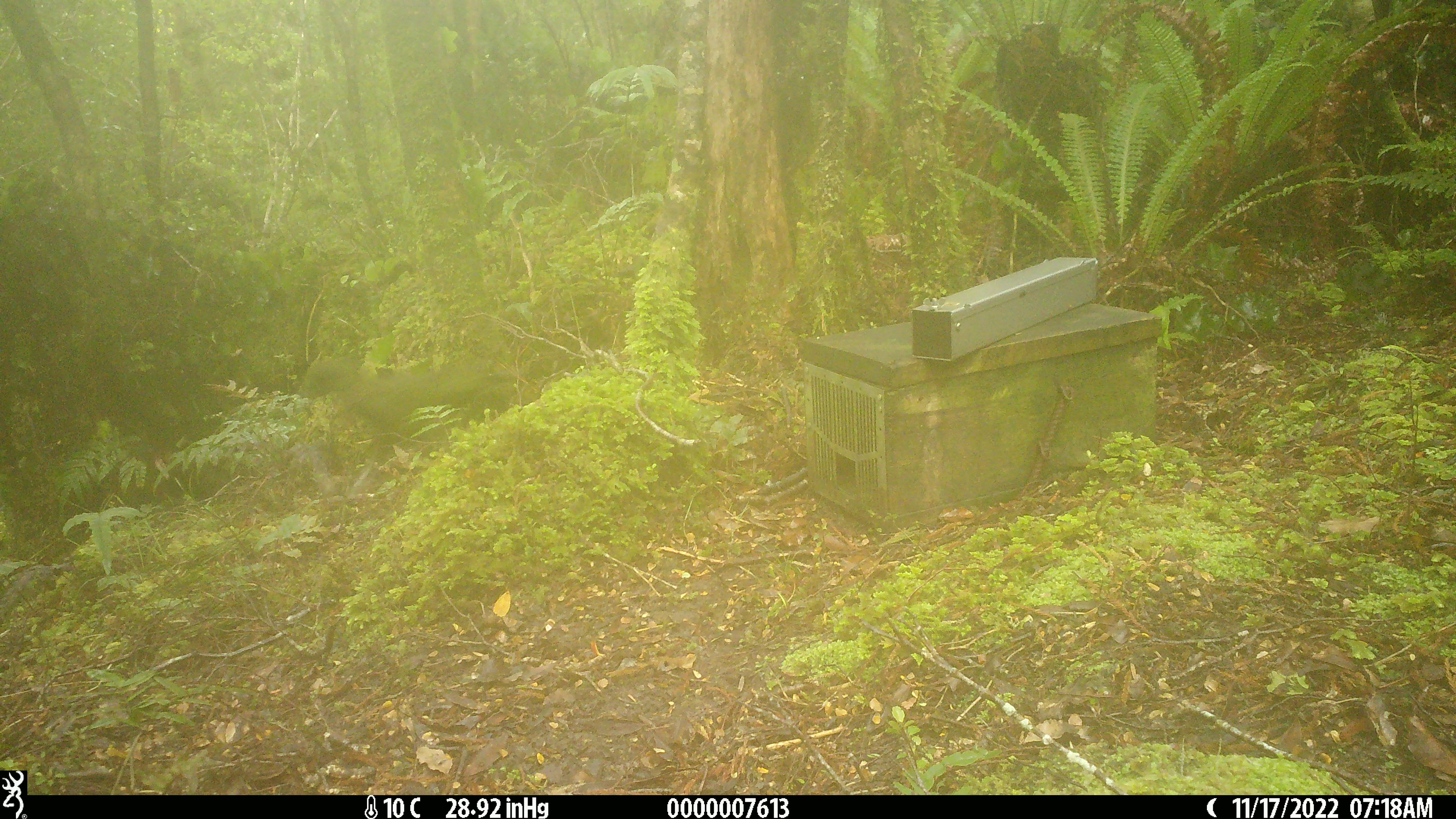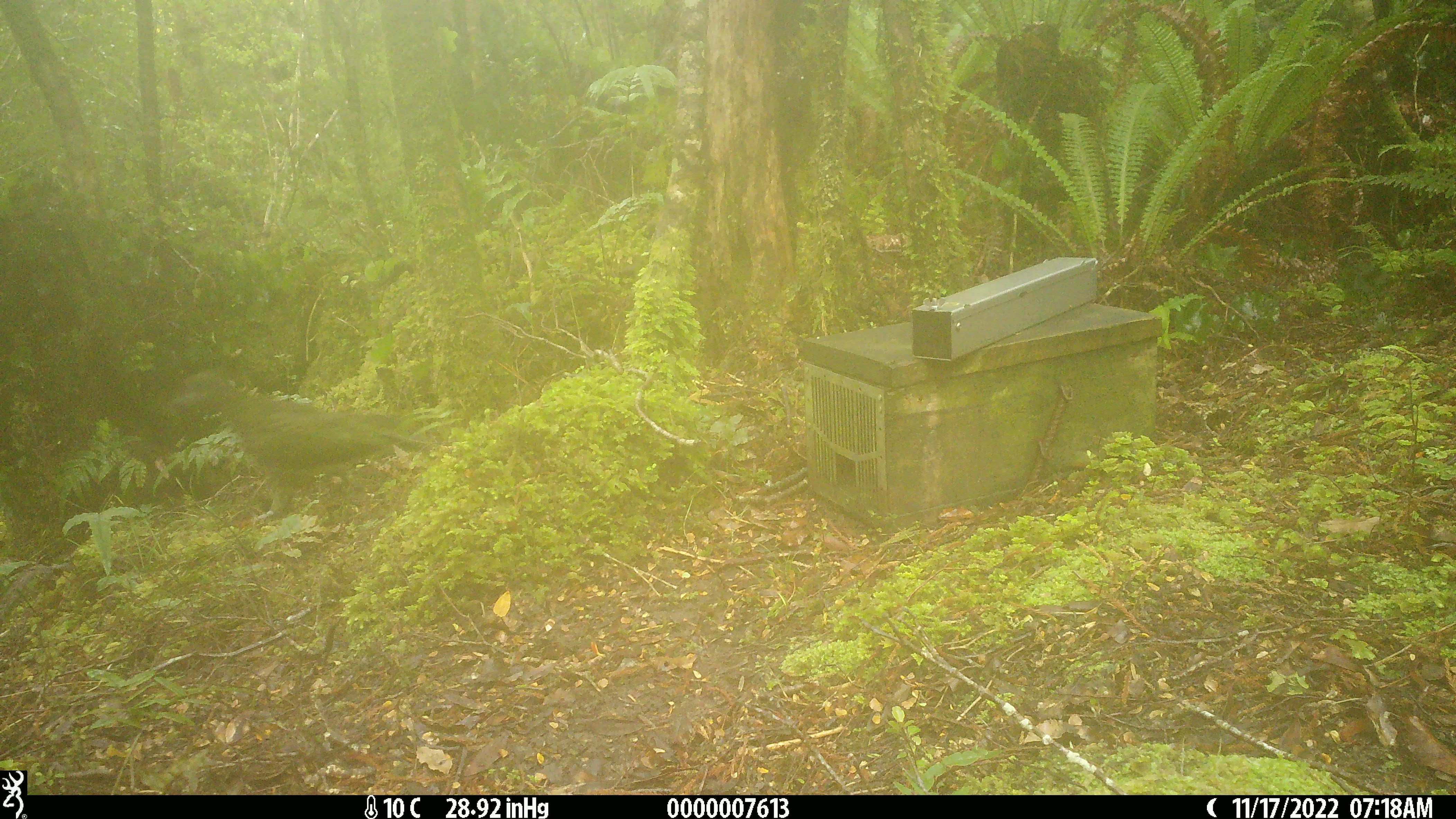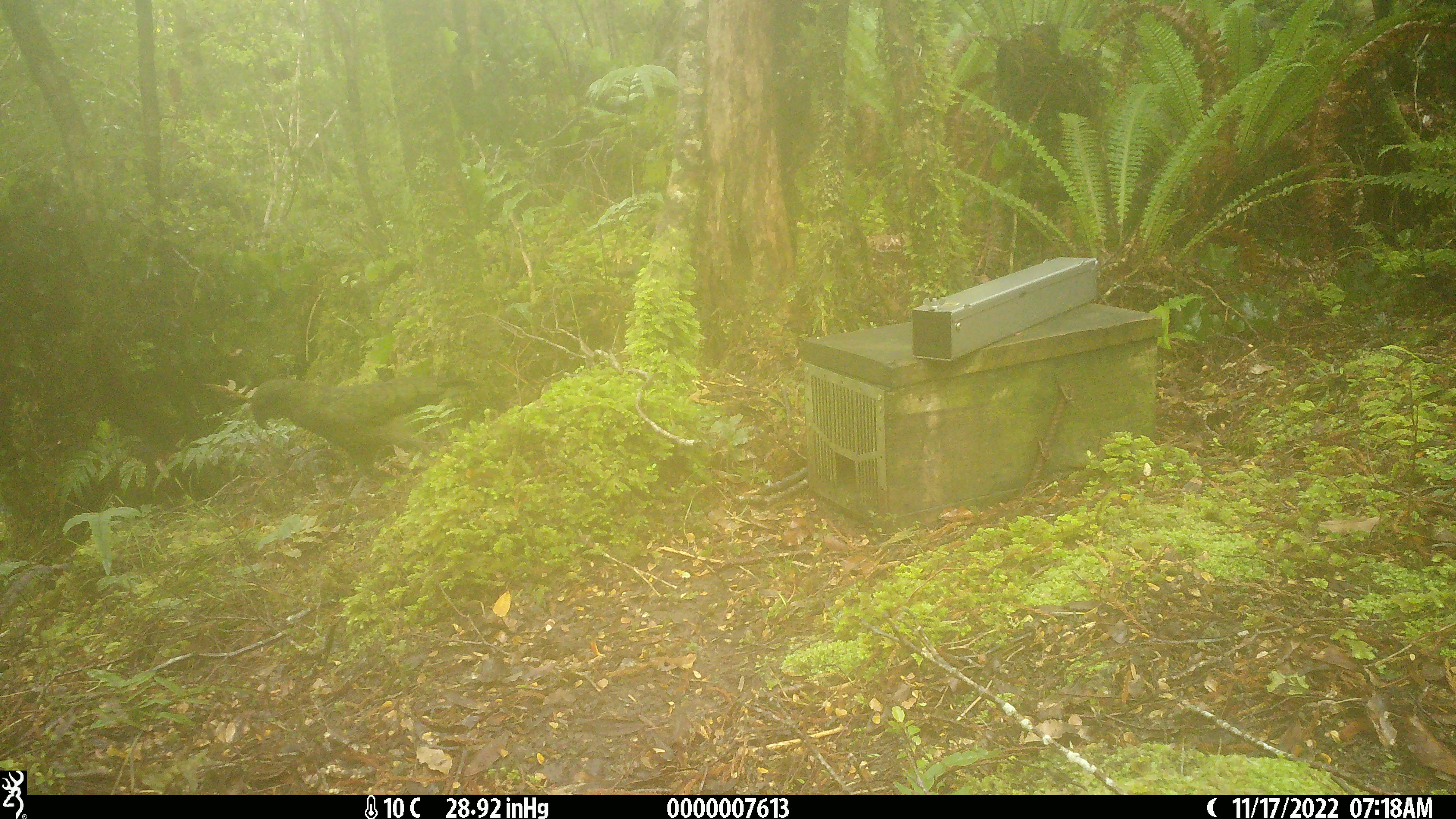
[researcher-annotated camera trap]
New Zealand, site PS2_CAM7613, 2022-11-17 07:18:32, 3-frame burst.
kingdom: Animalia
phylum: Chordata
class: Aves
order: Psittaciformes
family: Strigopidae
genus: Nestor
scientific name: Nestor notabilis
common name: kea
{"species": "kea (Nestor notabilis)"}